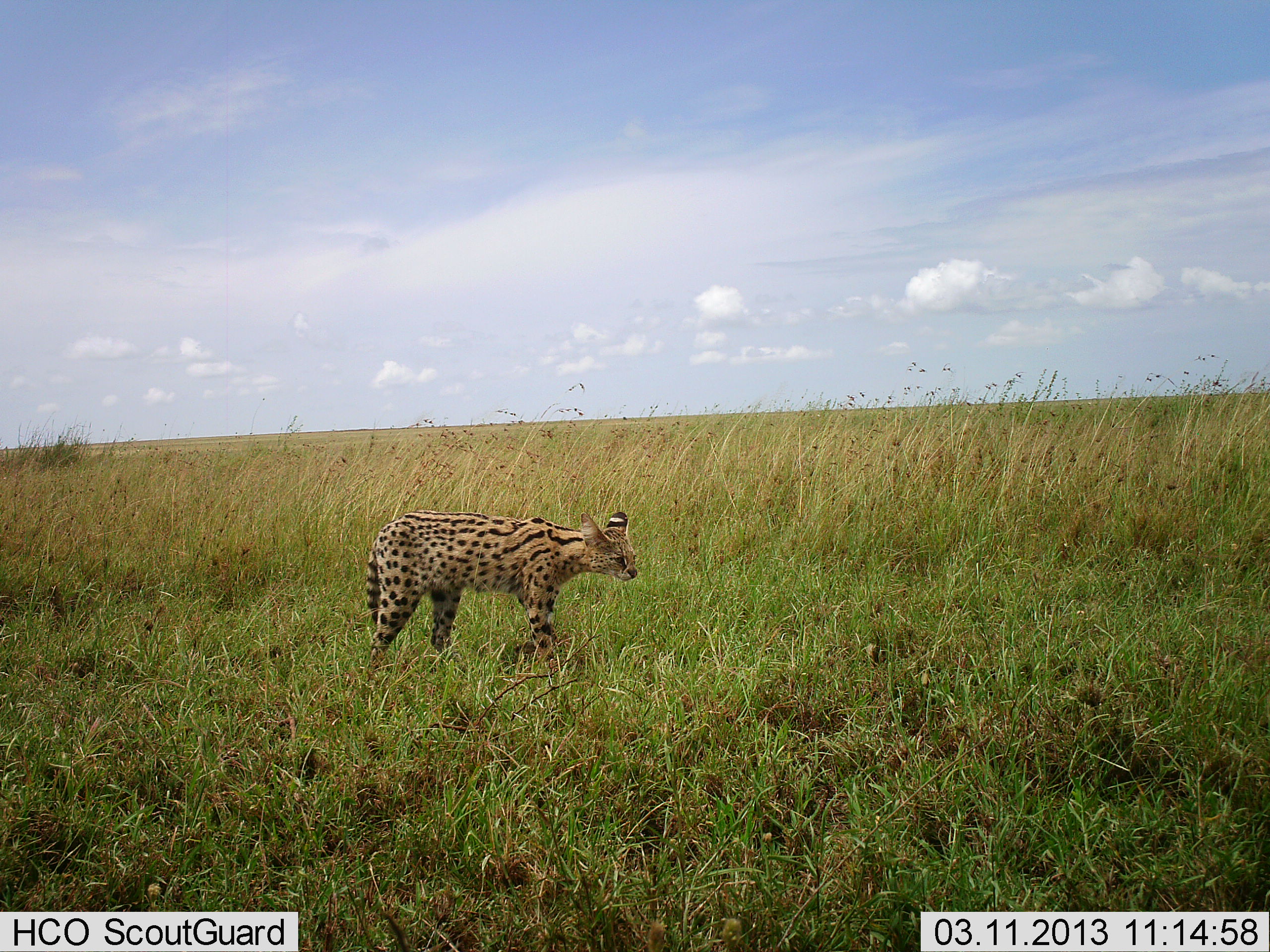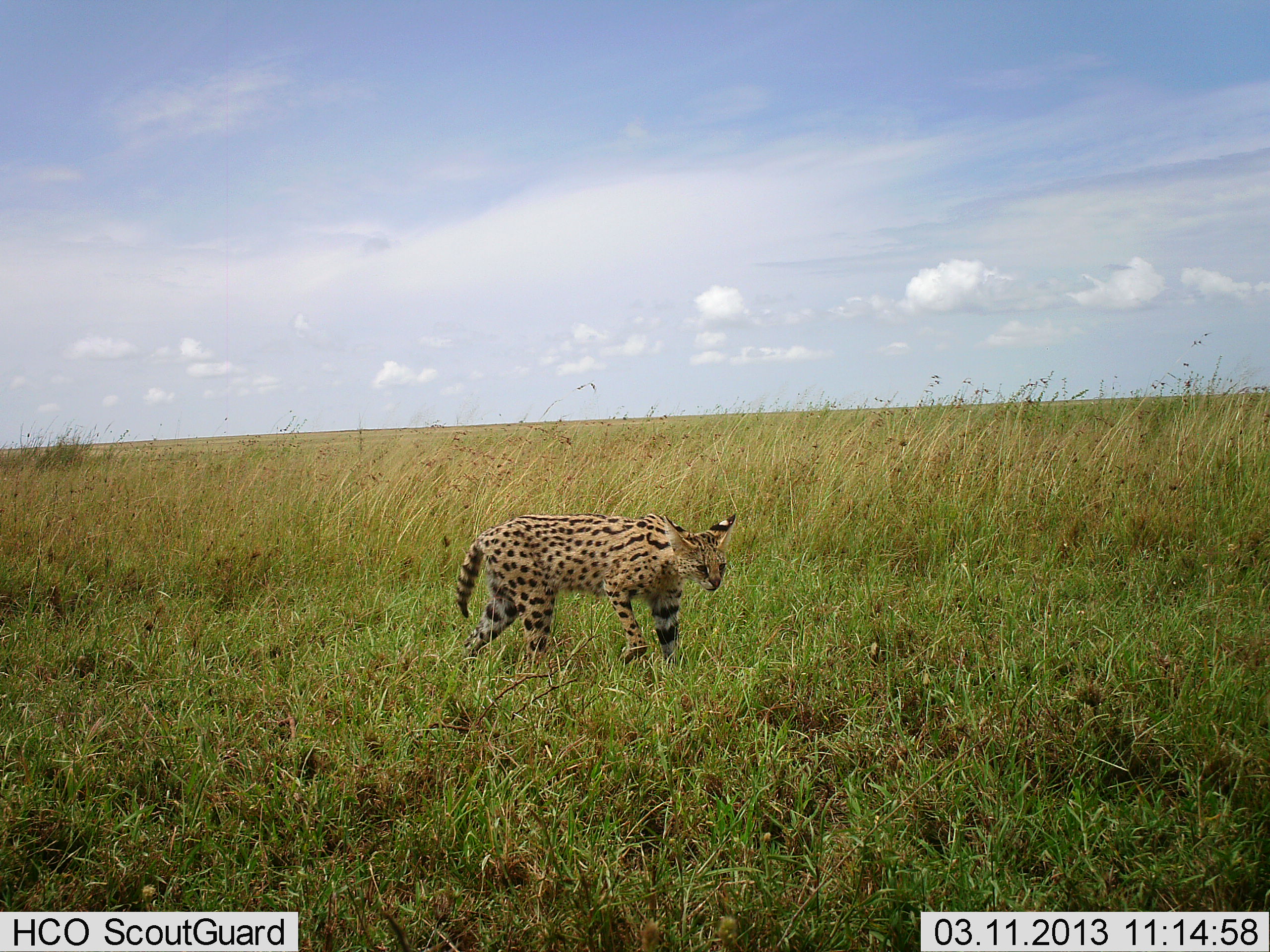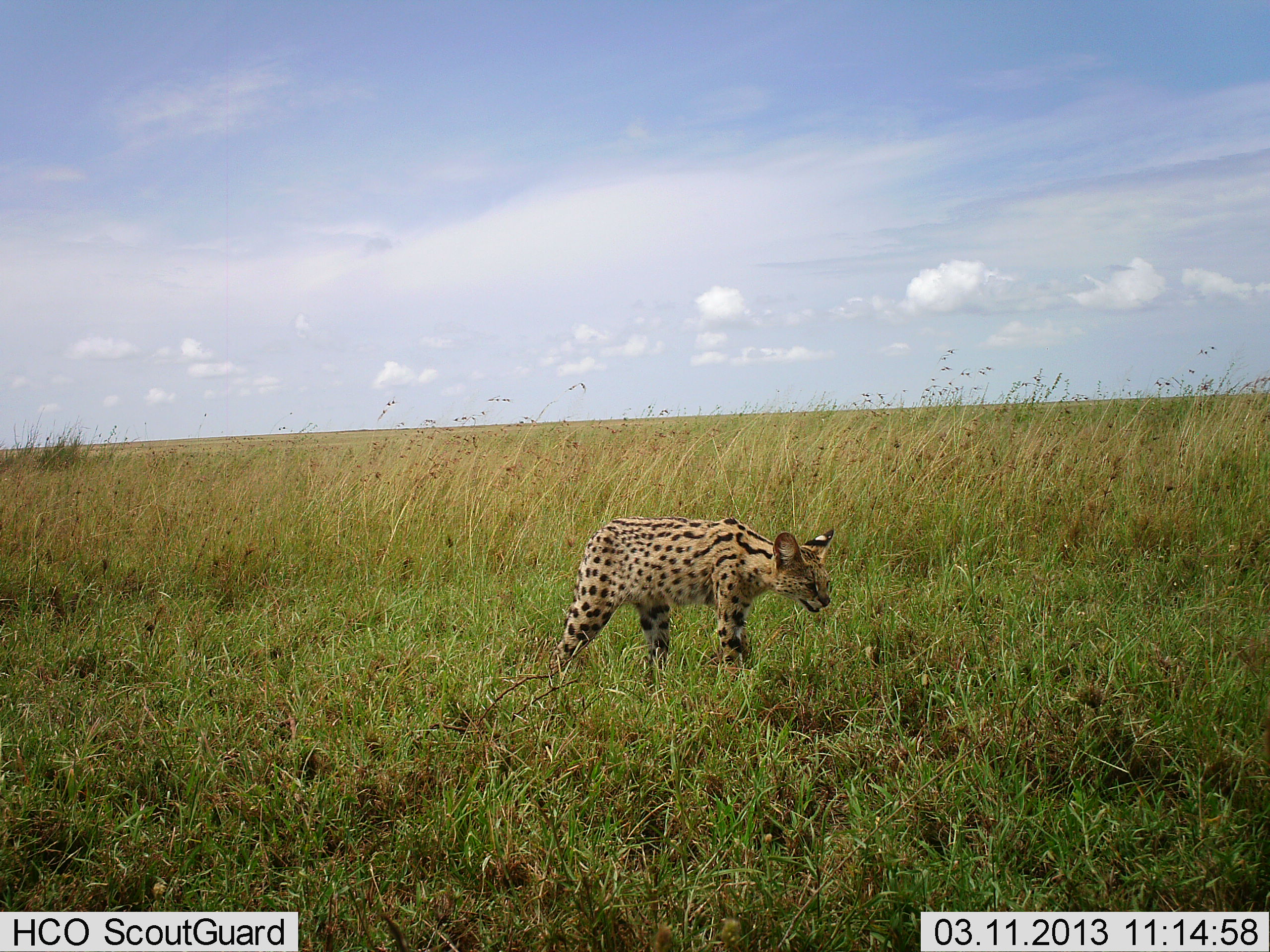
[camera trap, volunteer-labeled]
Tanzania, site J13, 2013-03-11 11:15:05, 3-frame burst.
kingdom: Animalia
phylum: Chordata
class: Mammalia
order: Carnivora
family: Felidae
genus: Leptailurus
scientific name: Leptailurus serval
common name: serval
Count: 1.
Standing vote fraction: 10%.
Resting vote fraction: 0%.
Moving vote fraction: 95%.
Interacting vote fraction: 0%.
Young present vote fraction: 0%.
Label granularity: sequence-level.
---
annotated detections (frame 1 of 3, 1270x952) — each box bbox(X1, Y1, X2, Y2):
animal: bbox(366, 511, 638, 670)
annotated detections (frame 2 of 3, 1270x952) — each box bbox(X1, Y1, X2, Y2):
animal: bbox(455, 512, 737, 674)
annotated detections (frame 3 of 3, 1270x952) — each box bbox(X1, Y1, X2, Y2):
animal: bbox(551, 516, 836, 682)